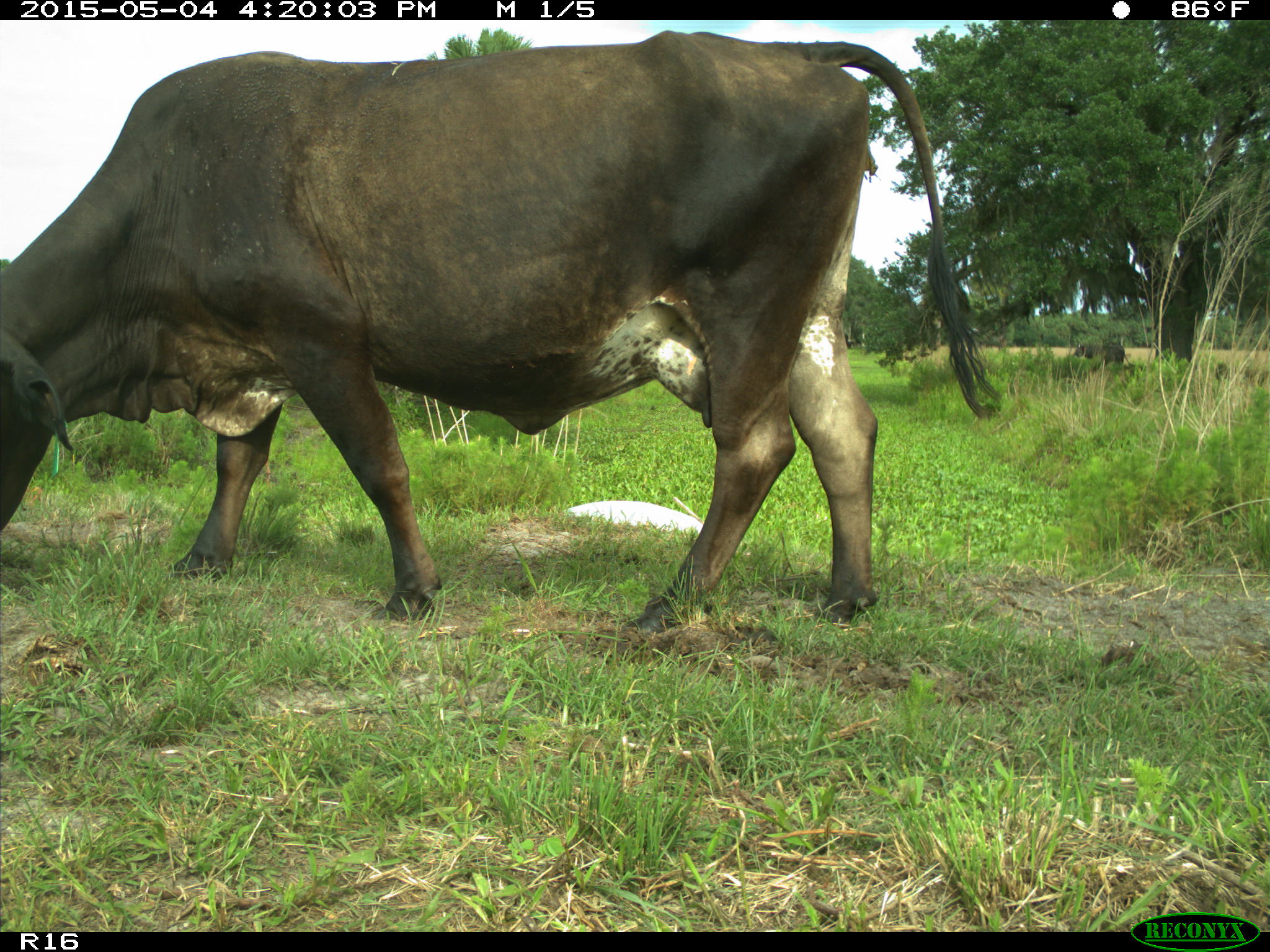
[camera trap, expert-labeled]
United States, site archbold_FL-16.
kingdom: Animalia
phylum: Chordata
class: Mammalia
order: Artiodactyla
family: Bovidae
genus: Bos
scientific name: Bos taurus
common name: domestic cow